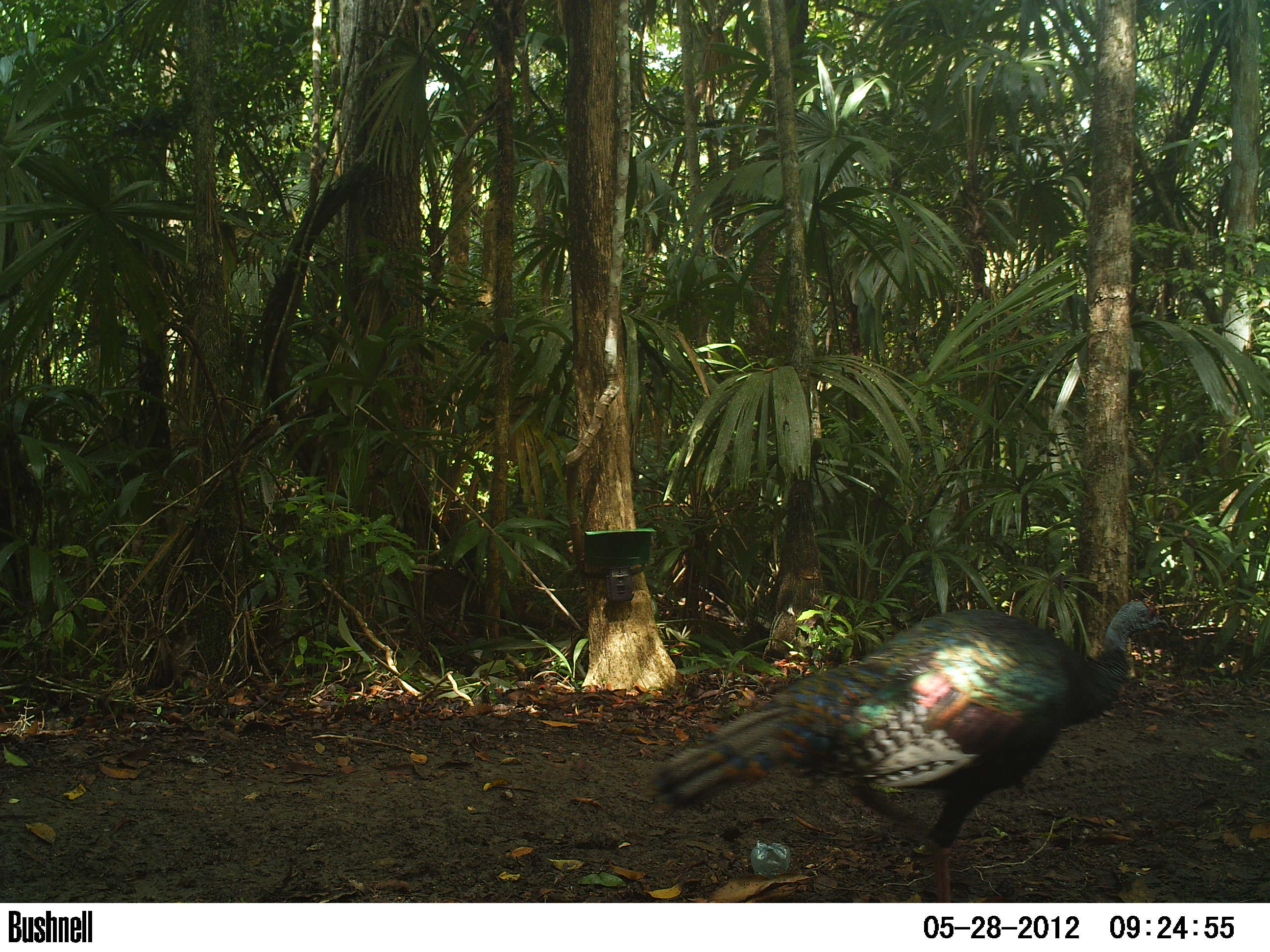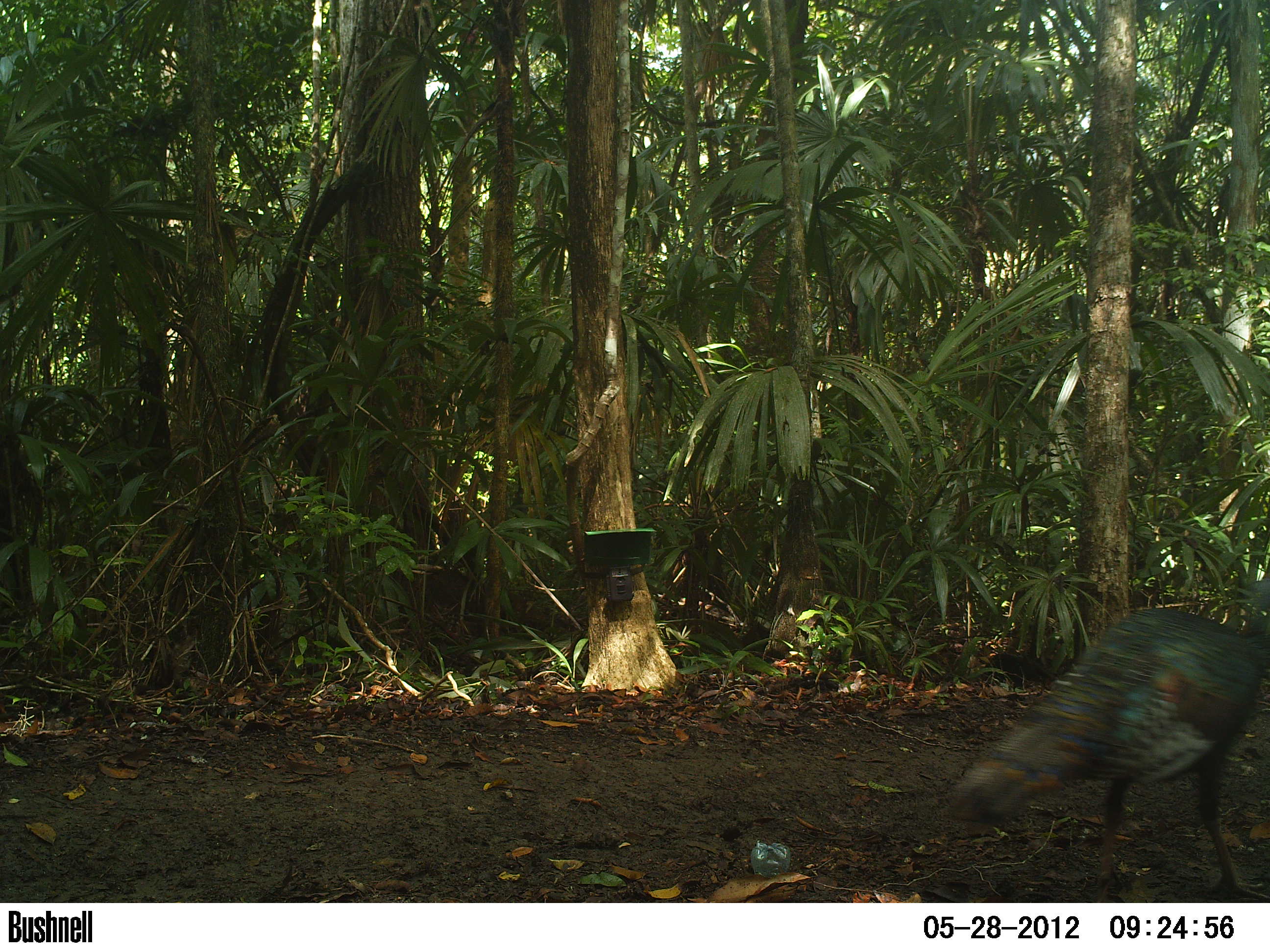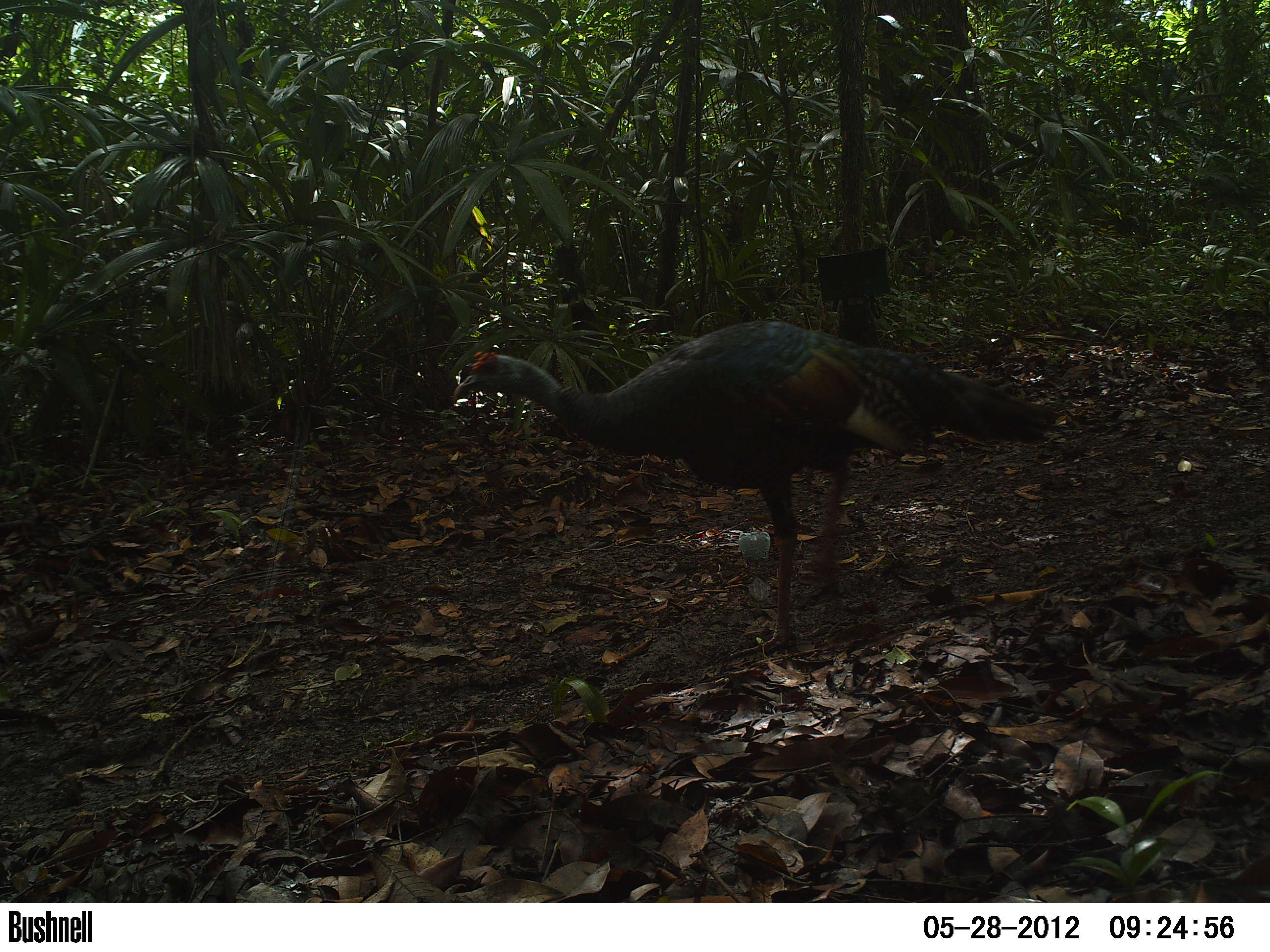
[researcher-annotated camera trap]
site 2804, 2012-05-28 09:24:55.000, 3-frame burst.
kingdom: Animalia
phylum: Chordata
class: Aves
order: Galliformes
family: Phasianidae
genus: Meleagris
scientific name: Meleagris ocellata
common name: ocellated turkey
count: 1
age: adult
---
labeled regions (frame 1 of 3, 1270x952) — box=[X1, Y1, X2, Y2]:
meleagris ocellata: box=[643, 596, 1170, 903]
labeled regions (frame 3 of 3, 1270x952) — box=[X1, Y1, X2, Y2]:
meleagris ocellata: box=[449, 318, 1061, 655]